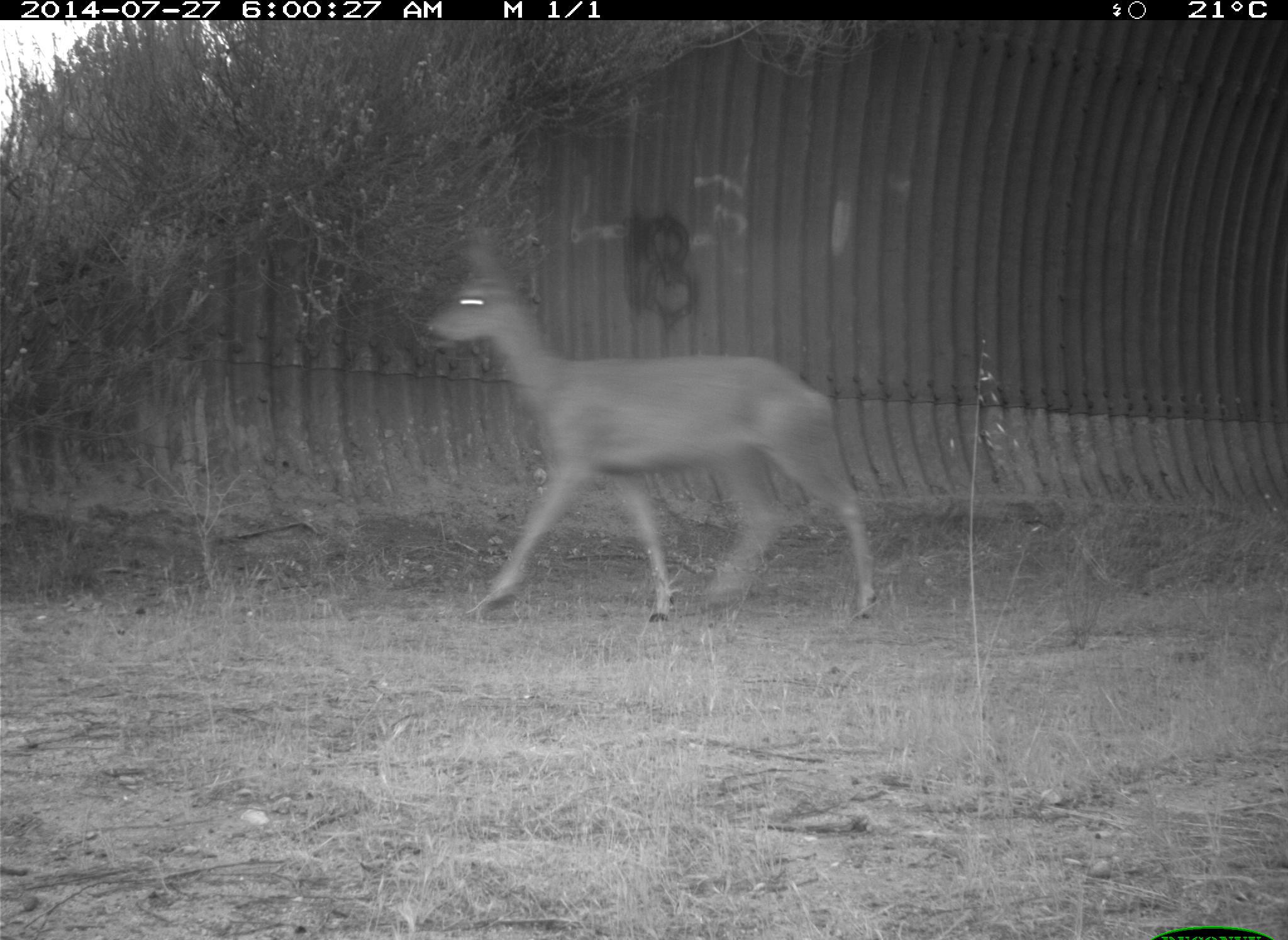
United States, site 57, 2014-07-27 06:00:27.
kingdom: Animalia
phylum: Chordata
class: Mammalia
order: Artiodactyla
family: Cervidae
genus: Odocoileus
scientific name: Odocoileus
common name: deer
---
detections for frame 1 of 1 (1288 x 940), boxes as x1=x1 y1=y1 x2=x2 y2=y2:
deer: x1=425 y1=233 x2=881 y2=630